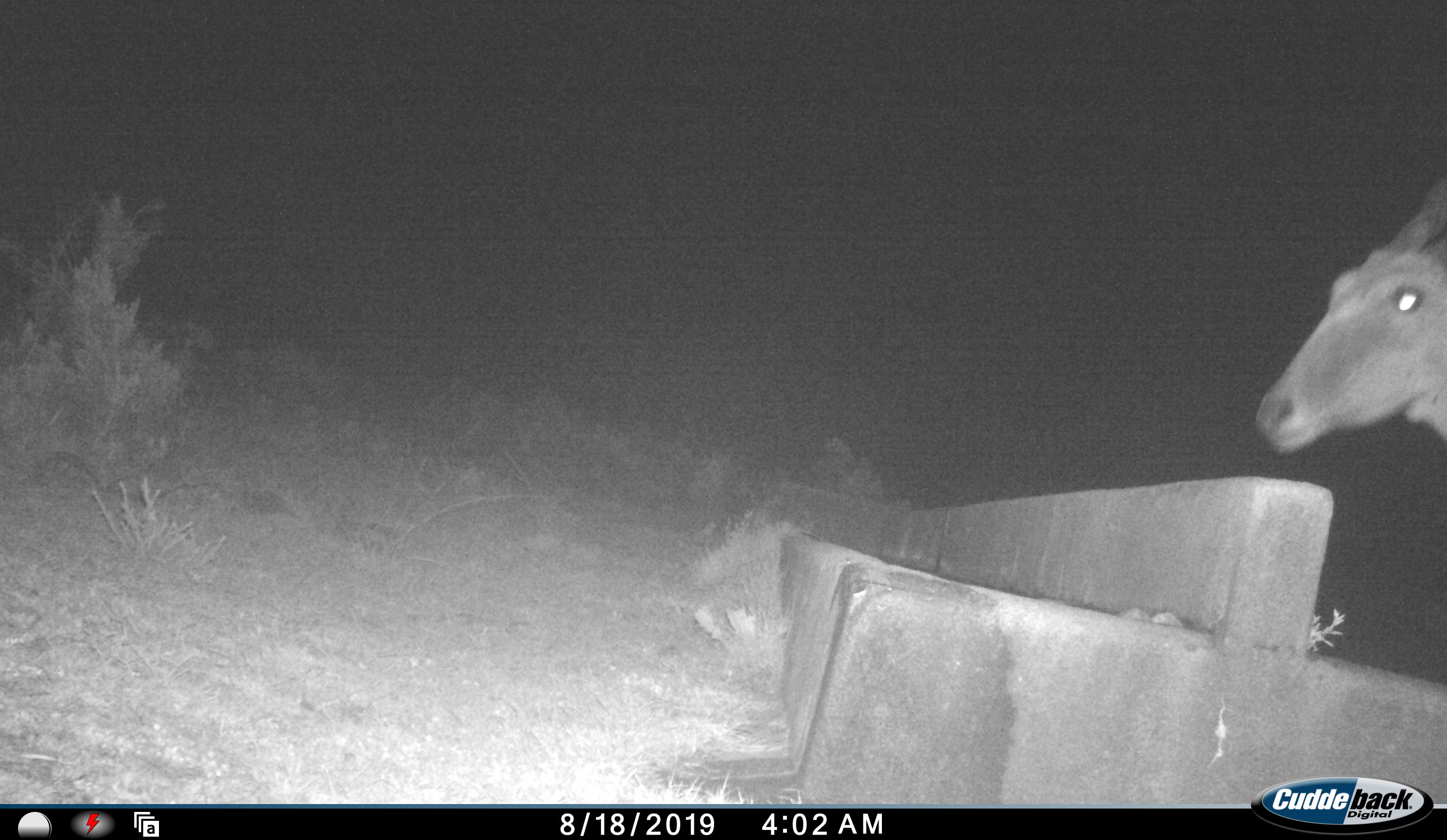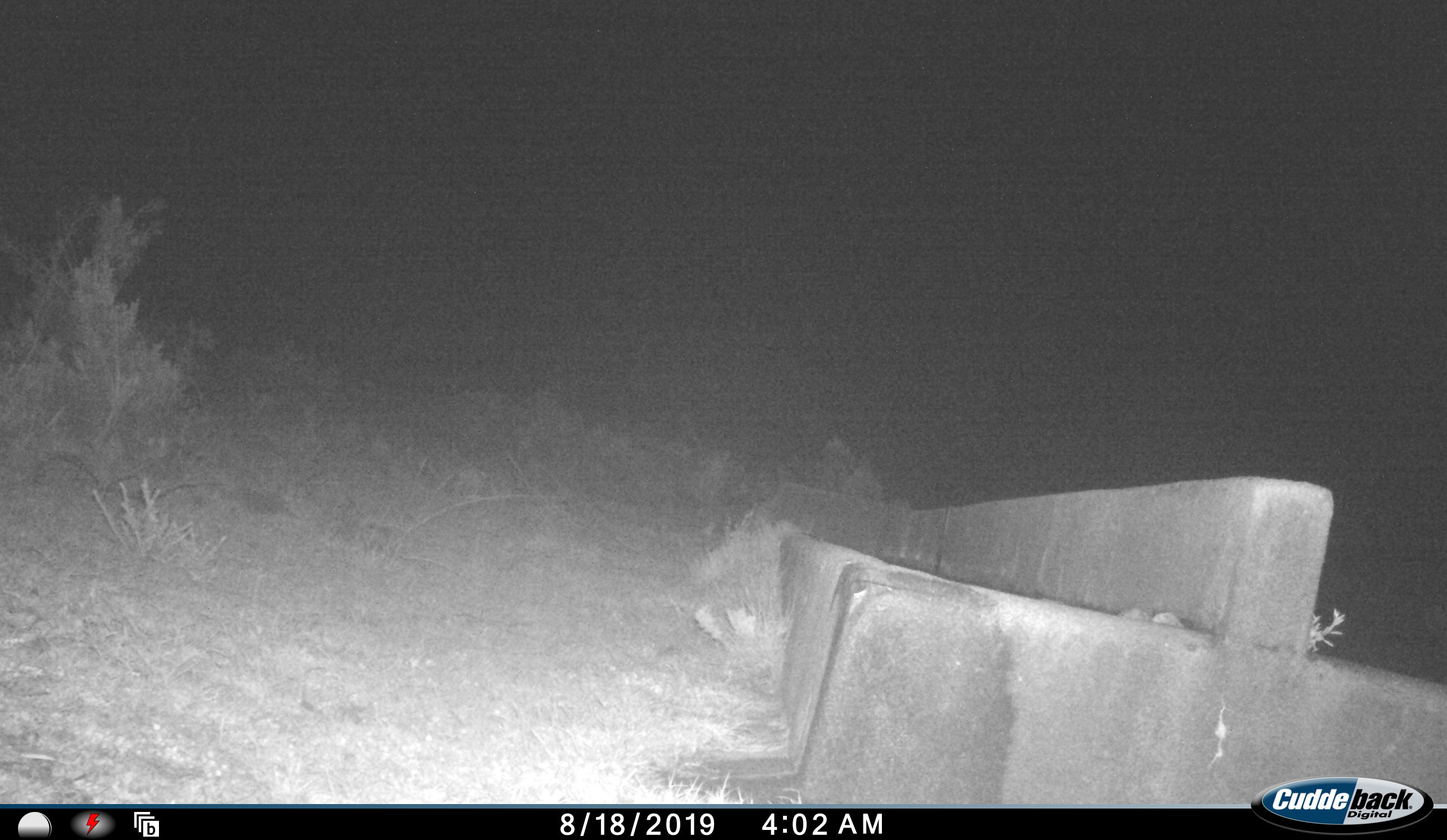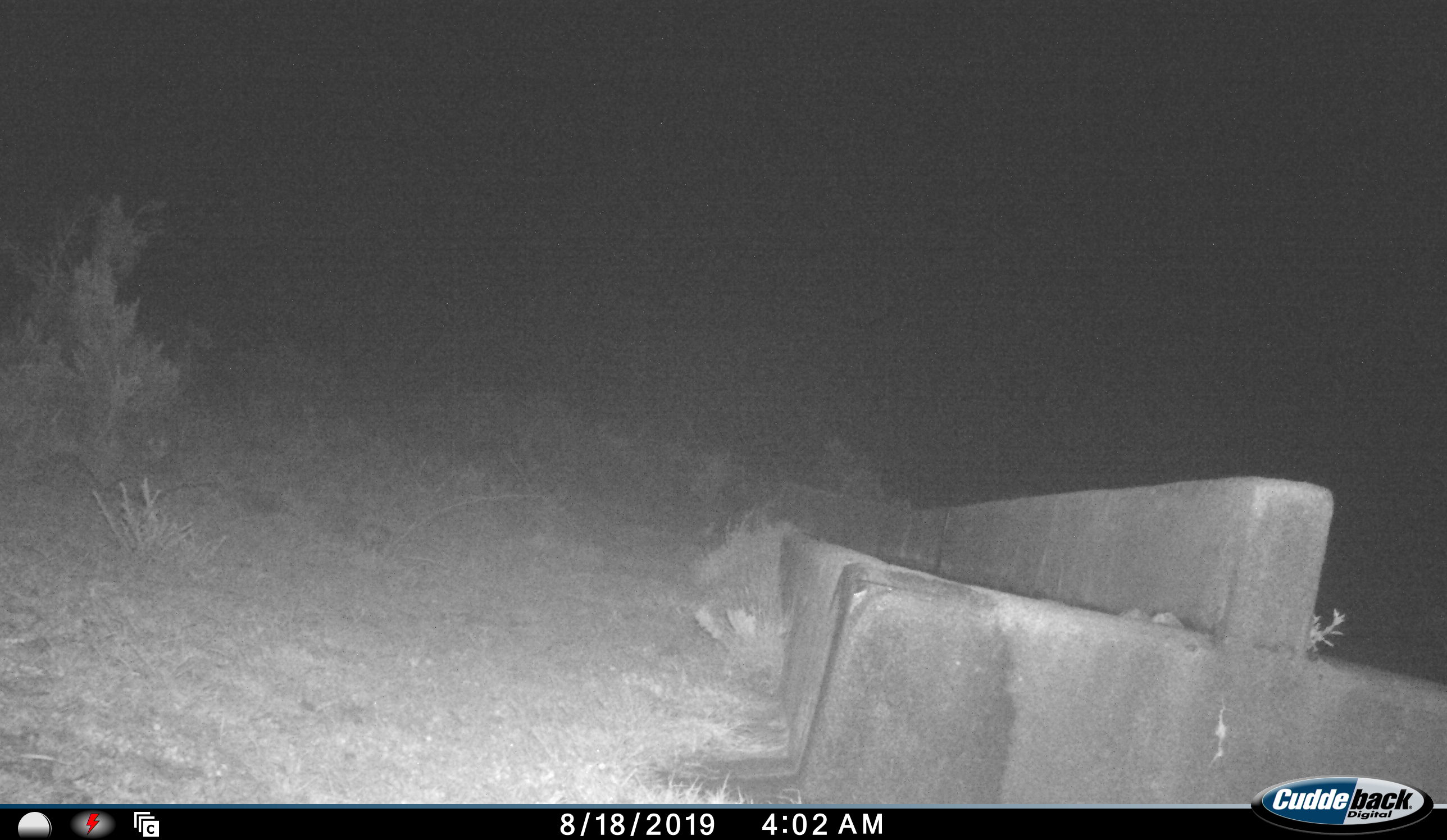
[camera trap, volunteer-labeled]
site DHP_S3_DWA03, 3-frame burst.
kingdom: Animalia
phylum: Chordata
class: Mammalia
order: Artiodactyla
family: Bovidae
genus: Tragelaphus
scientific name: Tragelaphus oryx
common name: eland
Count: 1.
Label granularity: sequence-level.